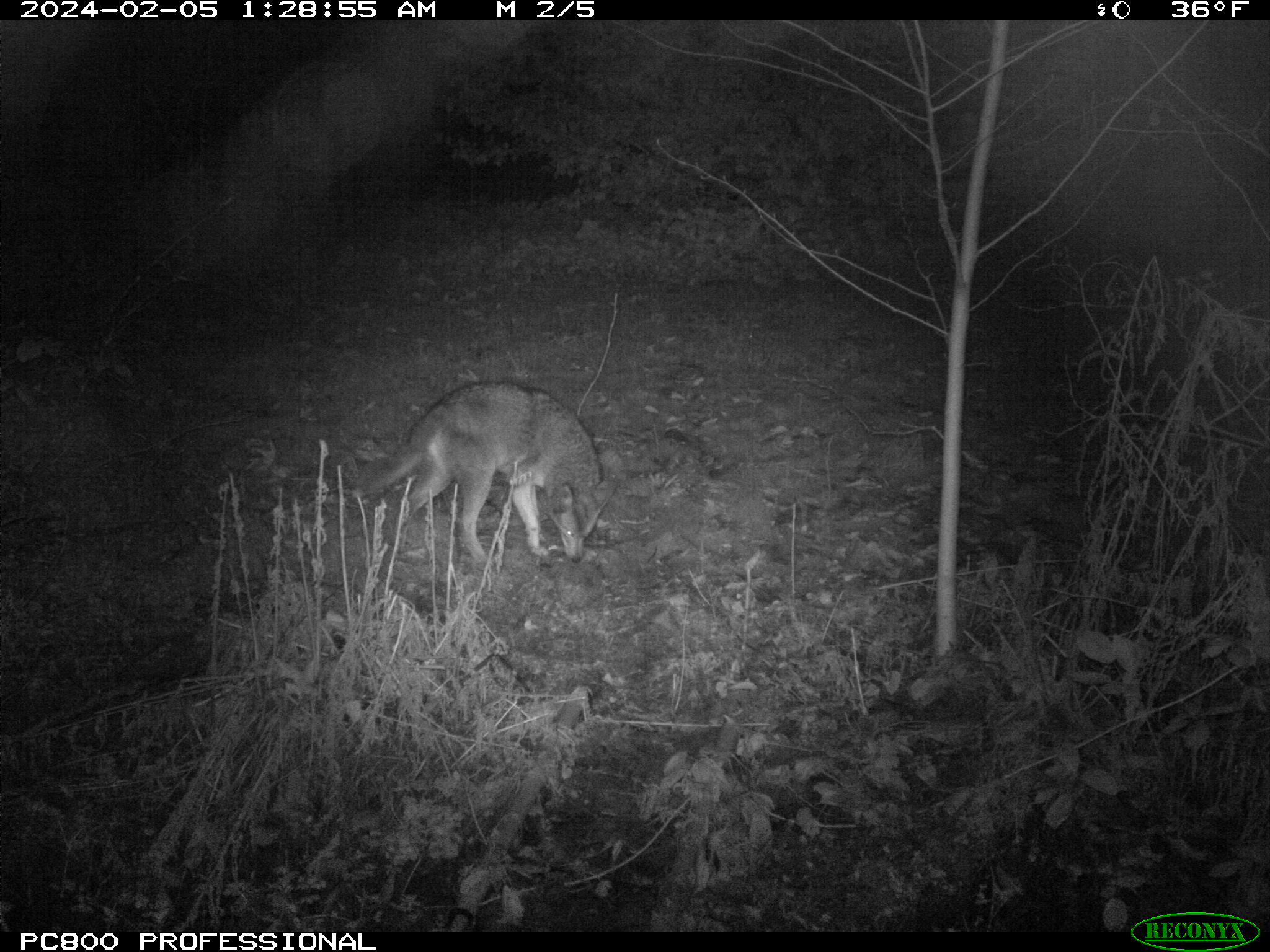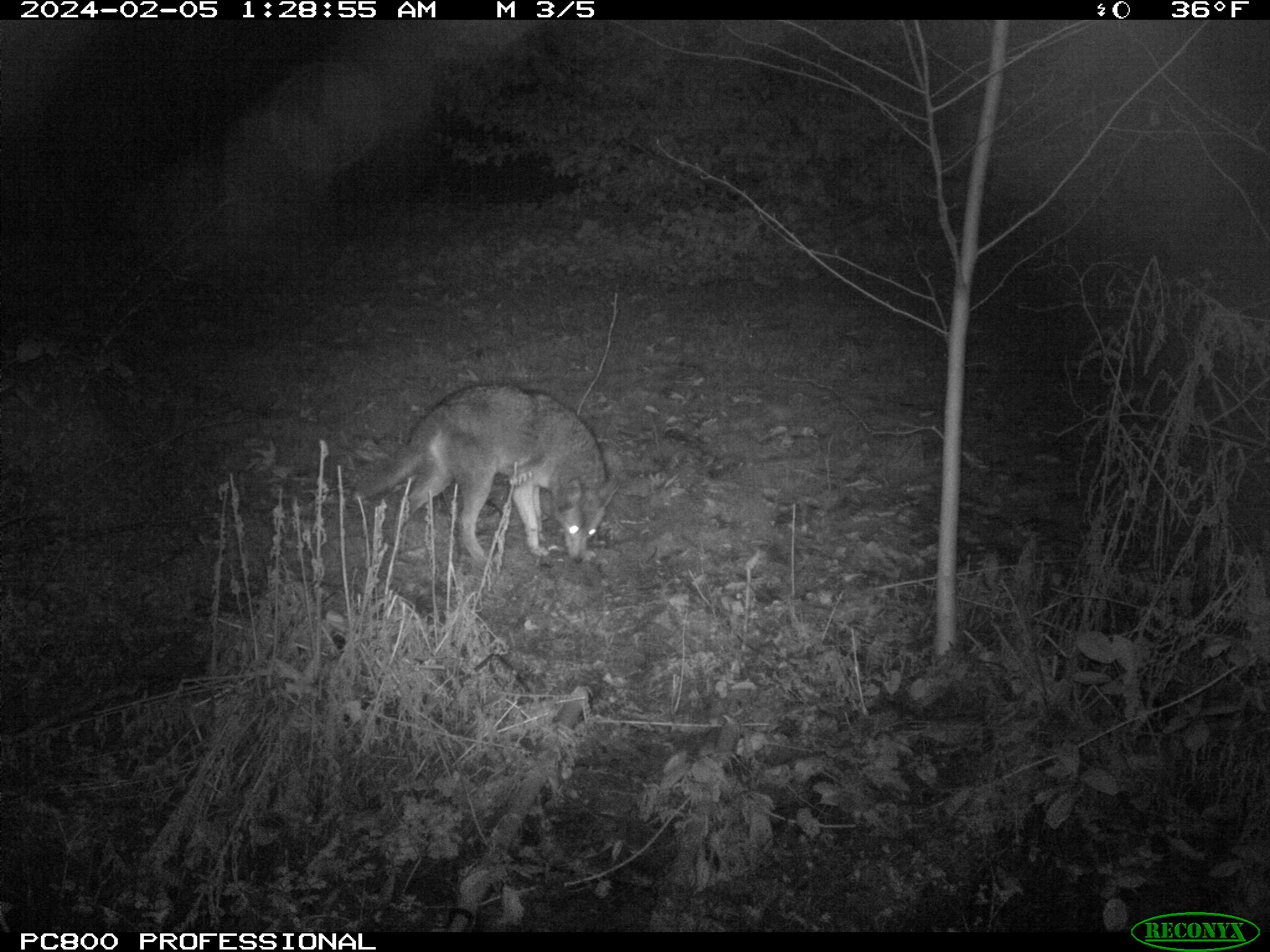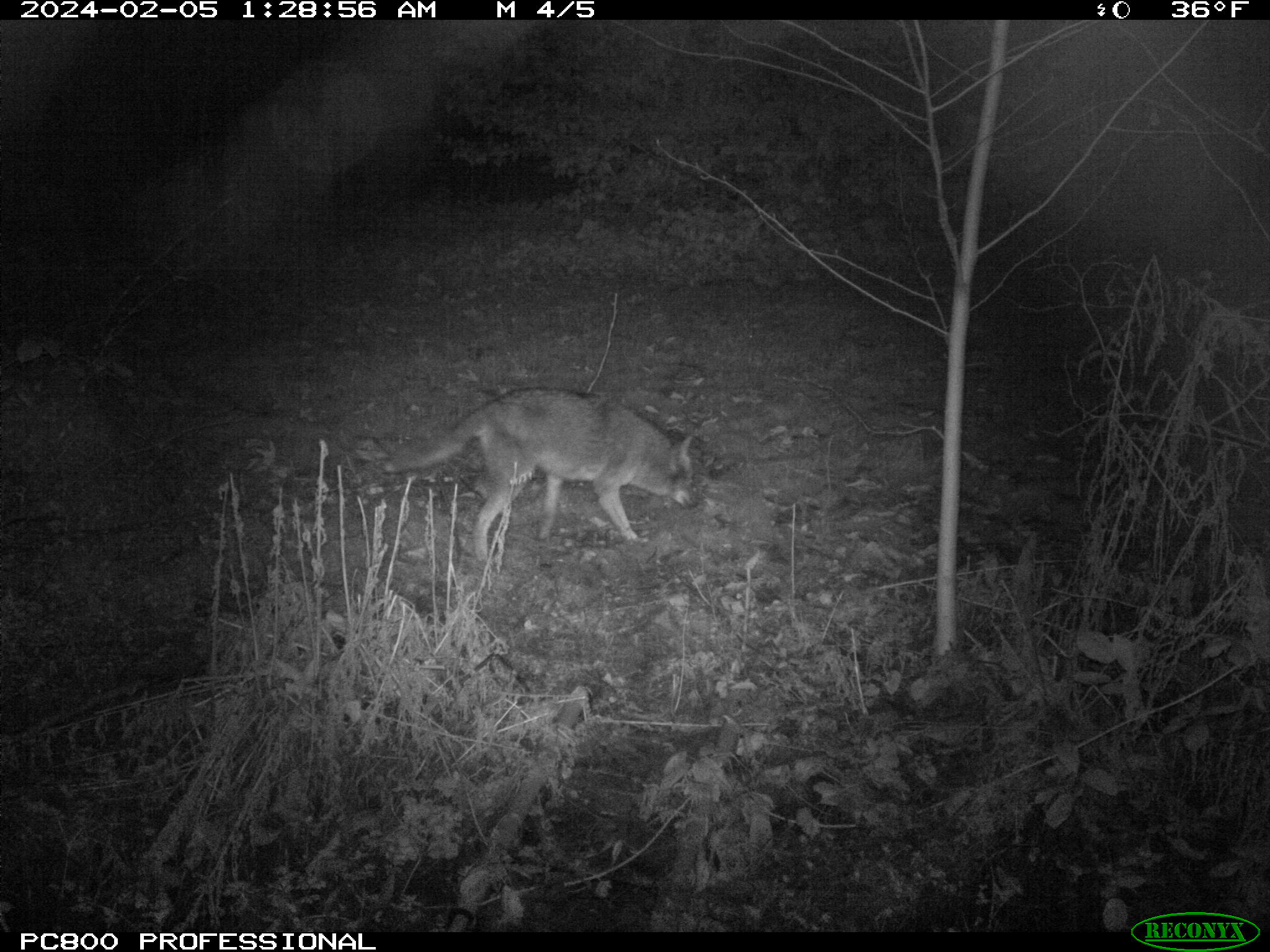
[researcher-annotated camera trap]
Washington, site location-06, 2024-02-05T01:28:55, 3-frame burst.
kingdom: Animalia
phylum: Chordata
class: Mammalia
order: Carnivora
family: Canidae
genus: Canis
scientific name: Canis latrans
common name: coyote